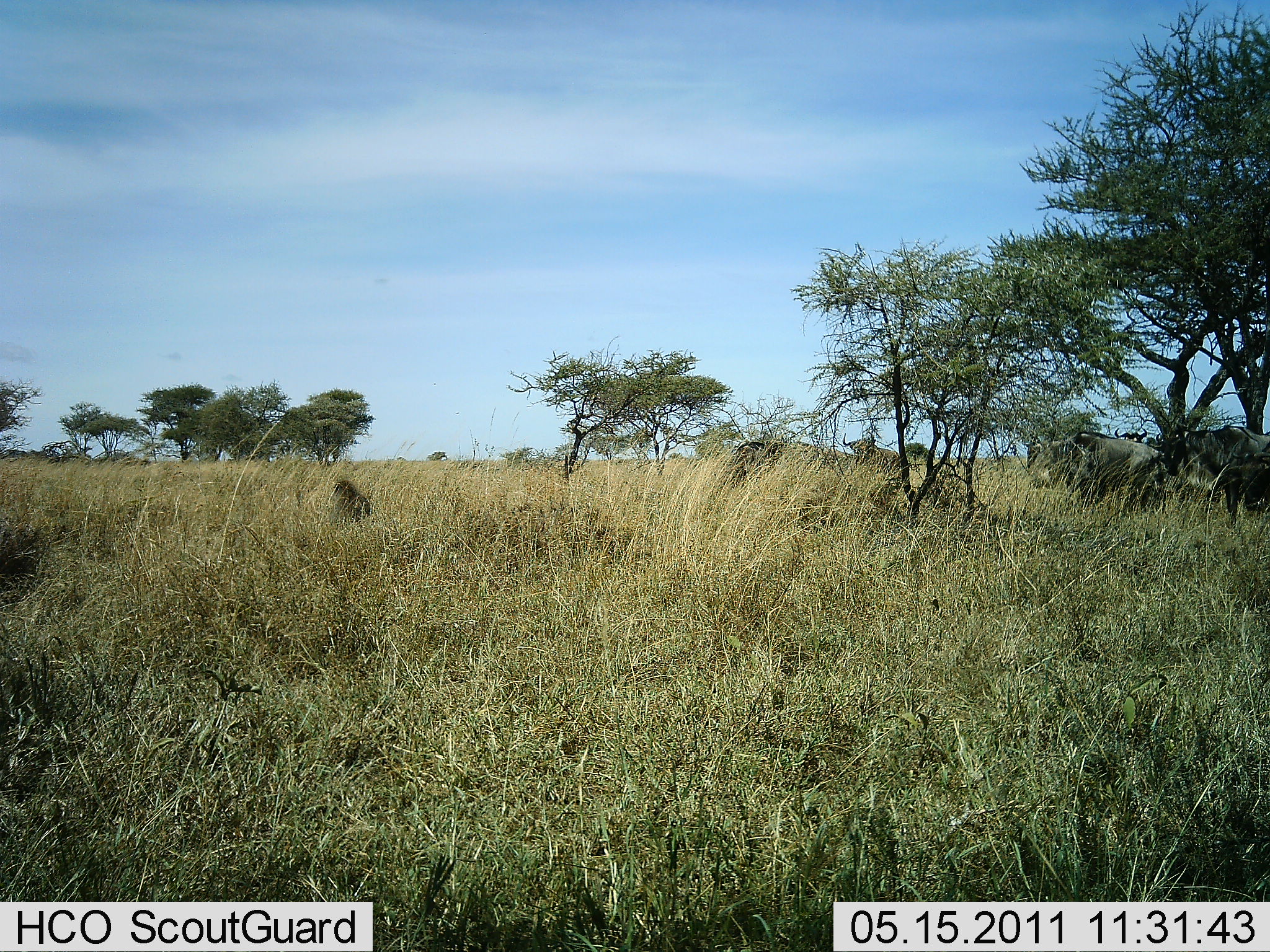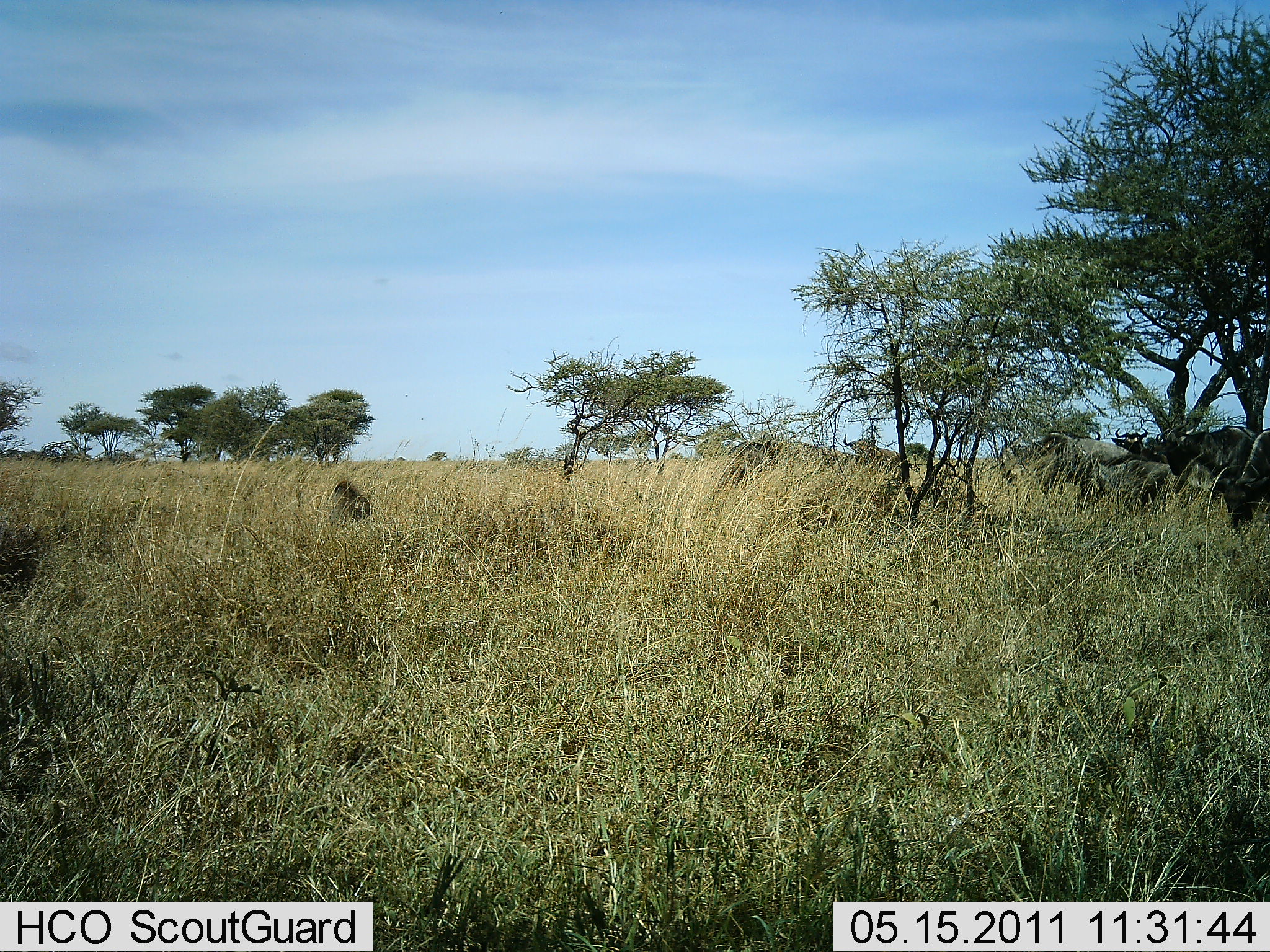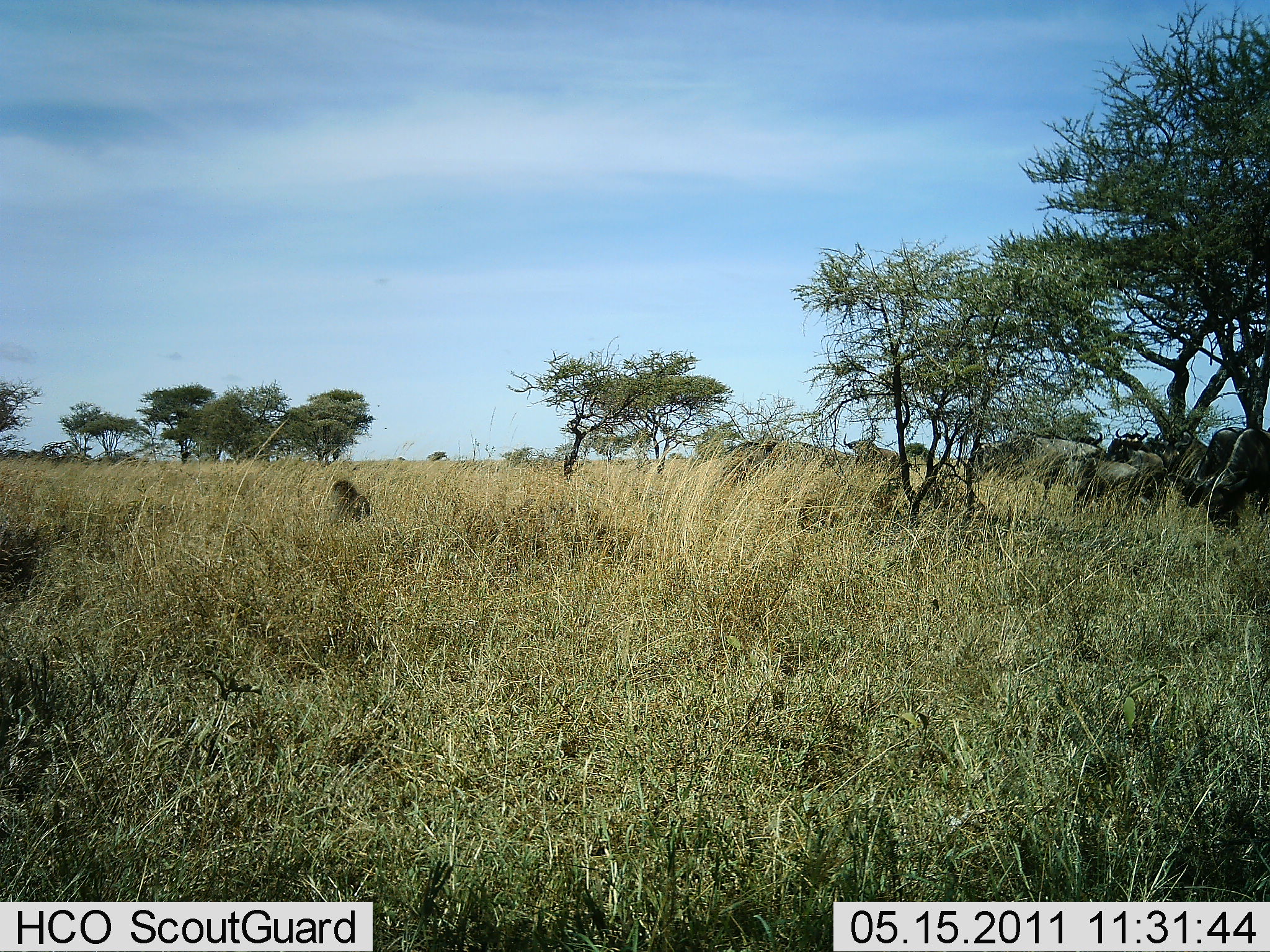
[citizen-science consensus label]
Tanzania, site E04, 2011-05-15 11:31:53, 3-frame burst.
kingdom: Animalia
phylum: Chordata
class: Mammalia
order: Artiodactyla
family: Bovidae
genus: Connochaetes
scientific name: Connochaetes taurinus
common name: blue wildebeest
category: wildebeest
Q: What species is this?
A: Wildebeest (blue wildebeest) (Connochaetes taurinus).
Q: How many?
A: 6.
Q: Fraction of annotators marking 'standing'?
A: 17%.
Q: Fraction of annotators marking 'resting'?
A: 0%.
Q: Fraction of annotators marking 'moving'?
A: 83%.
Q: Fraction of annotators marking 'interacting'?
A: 0%.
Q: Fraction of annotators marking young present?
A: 8%.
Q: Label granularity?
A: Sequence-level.